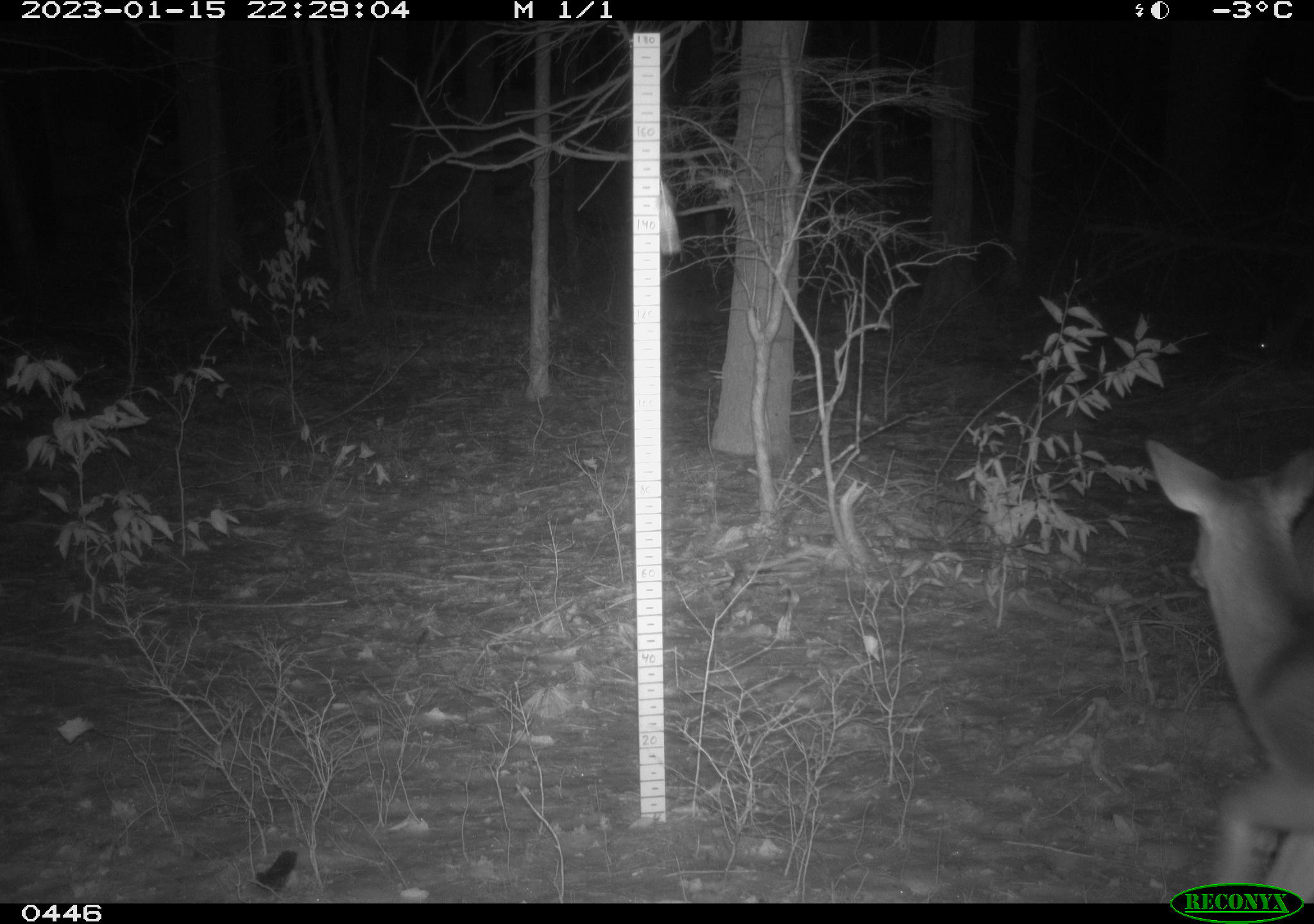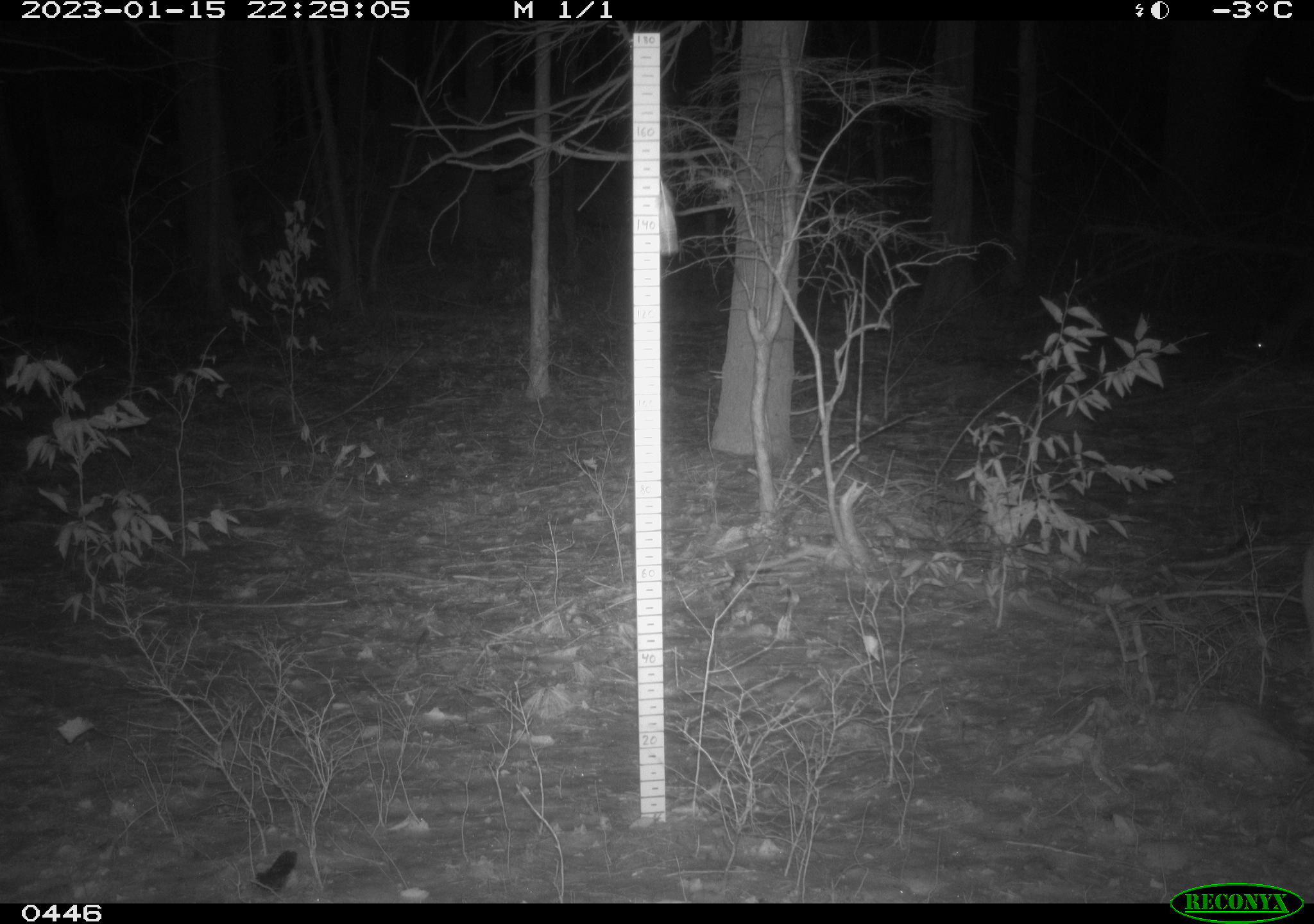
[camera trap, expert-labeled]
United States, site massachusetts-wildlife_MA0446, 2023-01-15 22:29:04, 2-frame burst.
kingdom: Animalia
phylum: Chordata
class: Mammalia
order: Artiodactyla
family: Cervidae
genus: Odocoileus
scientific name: Odocoileus virginianus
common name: white-tailed deer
White-tailed deer (Odocoileus virginianus).